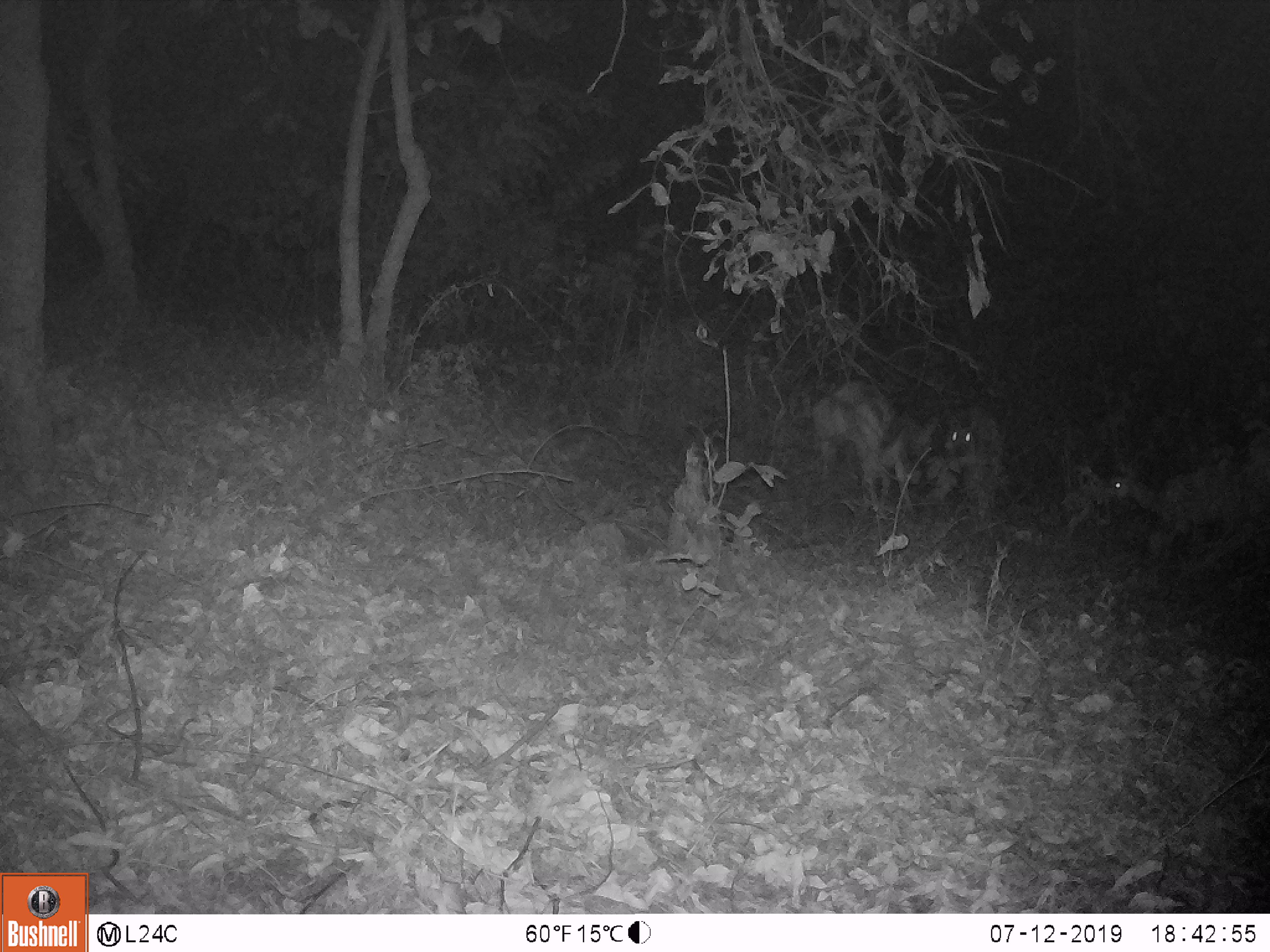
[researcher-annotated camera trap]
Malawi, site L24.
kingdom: Animalia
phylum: Chordata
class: Mammalia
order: Artiodactyla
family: Bovidae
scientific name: Antilopinae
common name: small antelope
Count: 3.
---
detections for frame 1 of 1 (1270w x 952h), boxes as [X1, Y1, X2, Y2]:
small antelope: [1109, 444, 1251, 562]; [815, 374, 935, 511]; [933, 399, 1012, 503]